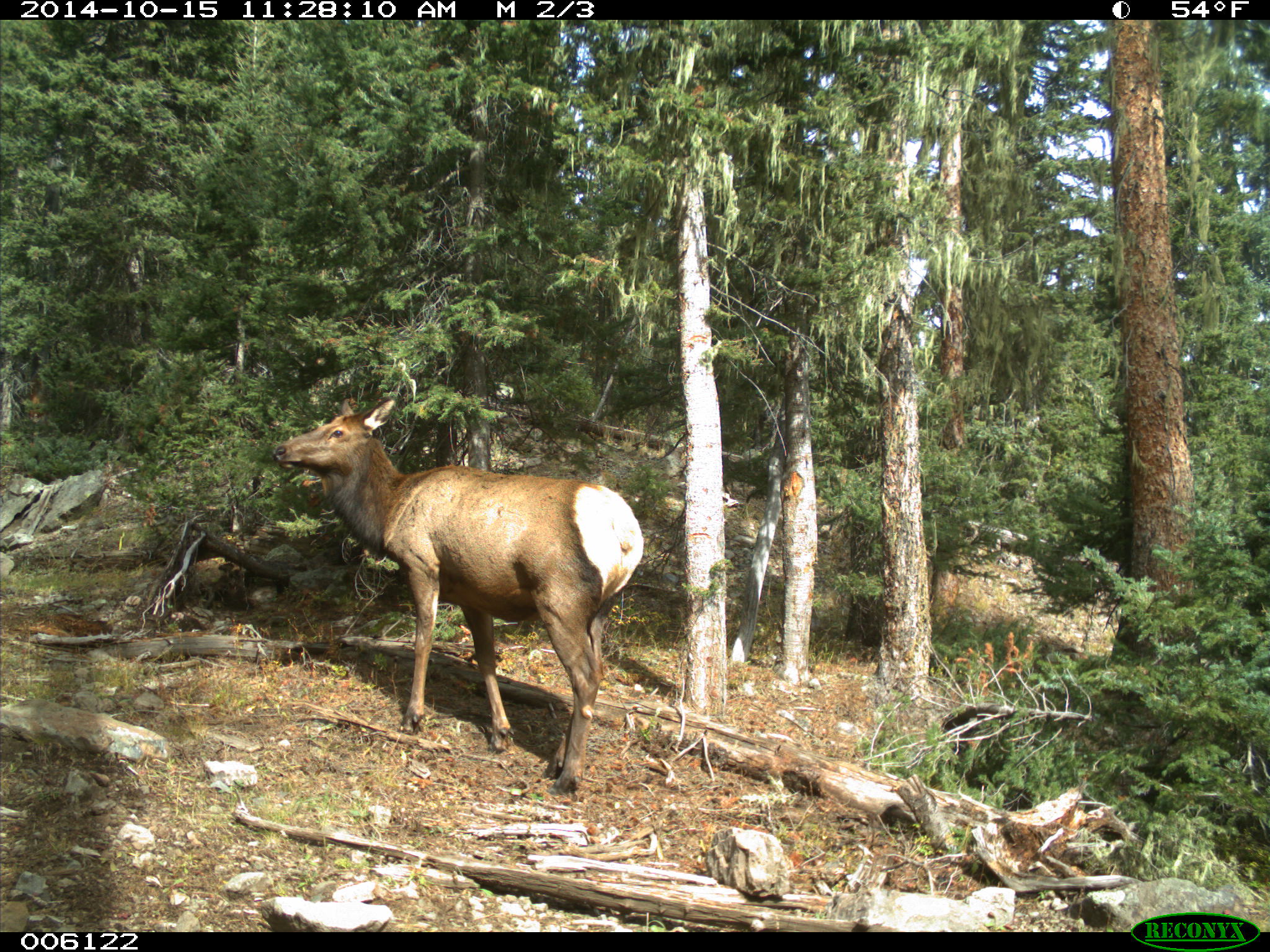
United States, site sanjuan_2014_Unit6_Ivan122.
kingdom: Animalia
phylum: Chordata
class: Mammalia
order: Artiodactyla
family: Cervidae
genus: Cervus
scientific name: Cervus elaphus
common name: red deer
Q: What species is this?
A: Cervus elaphus (red deer).